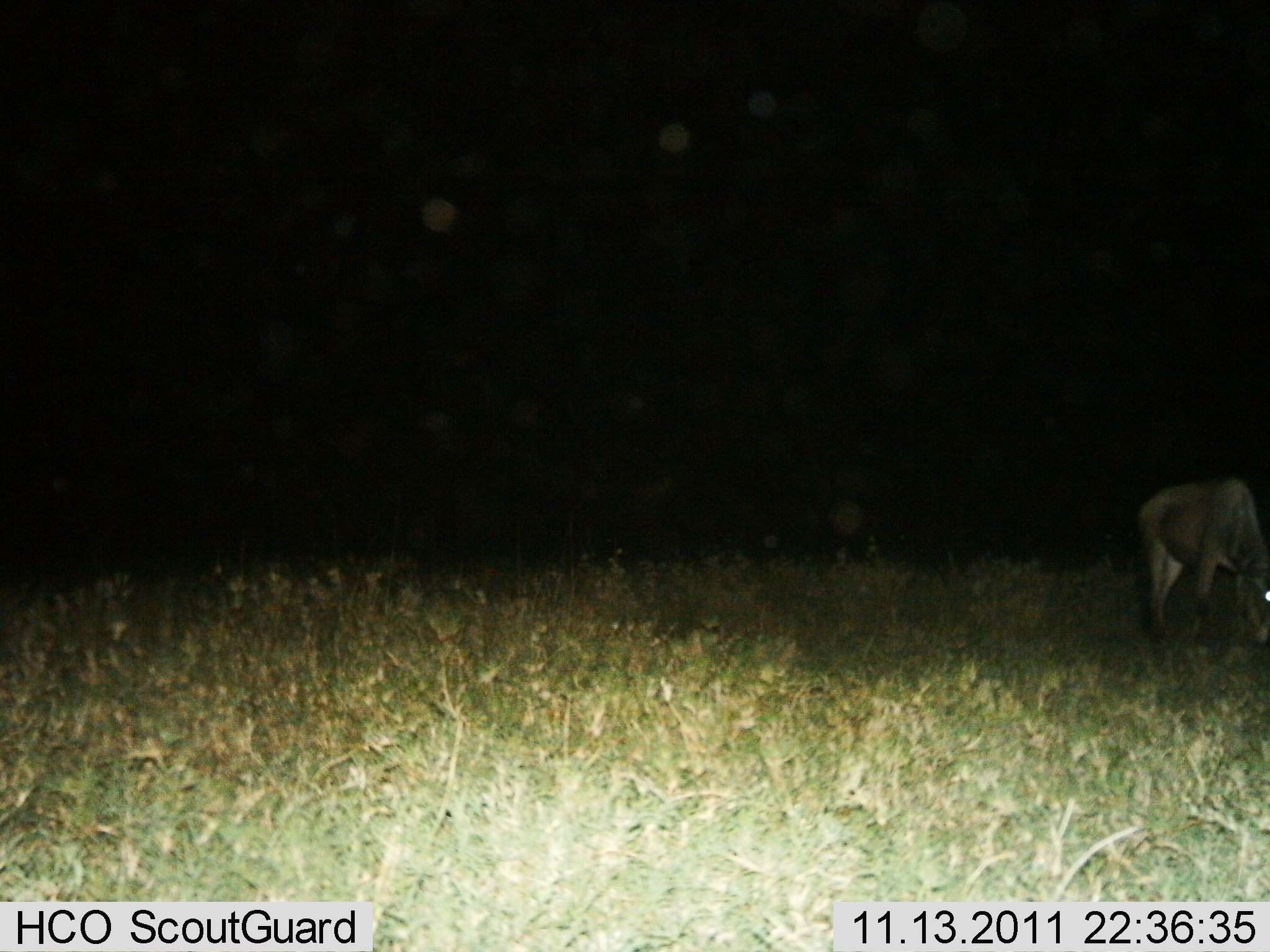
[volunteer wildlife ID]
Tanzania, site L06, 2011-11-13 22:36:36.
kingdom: Animalia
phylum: Chordata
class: Mammalia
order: Artiodactyla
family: Bovidae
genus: Connochaetes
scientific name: Connochaetes taurinus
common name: blue wildebeest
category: wildebeest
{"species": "wildebeest (blue wildebeest) (Connochaetes taurinus)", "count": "1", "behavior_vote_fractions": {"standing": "20%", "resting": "0%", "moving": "0%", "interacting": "0%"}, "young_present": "0%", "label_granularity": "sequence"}